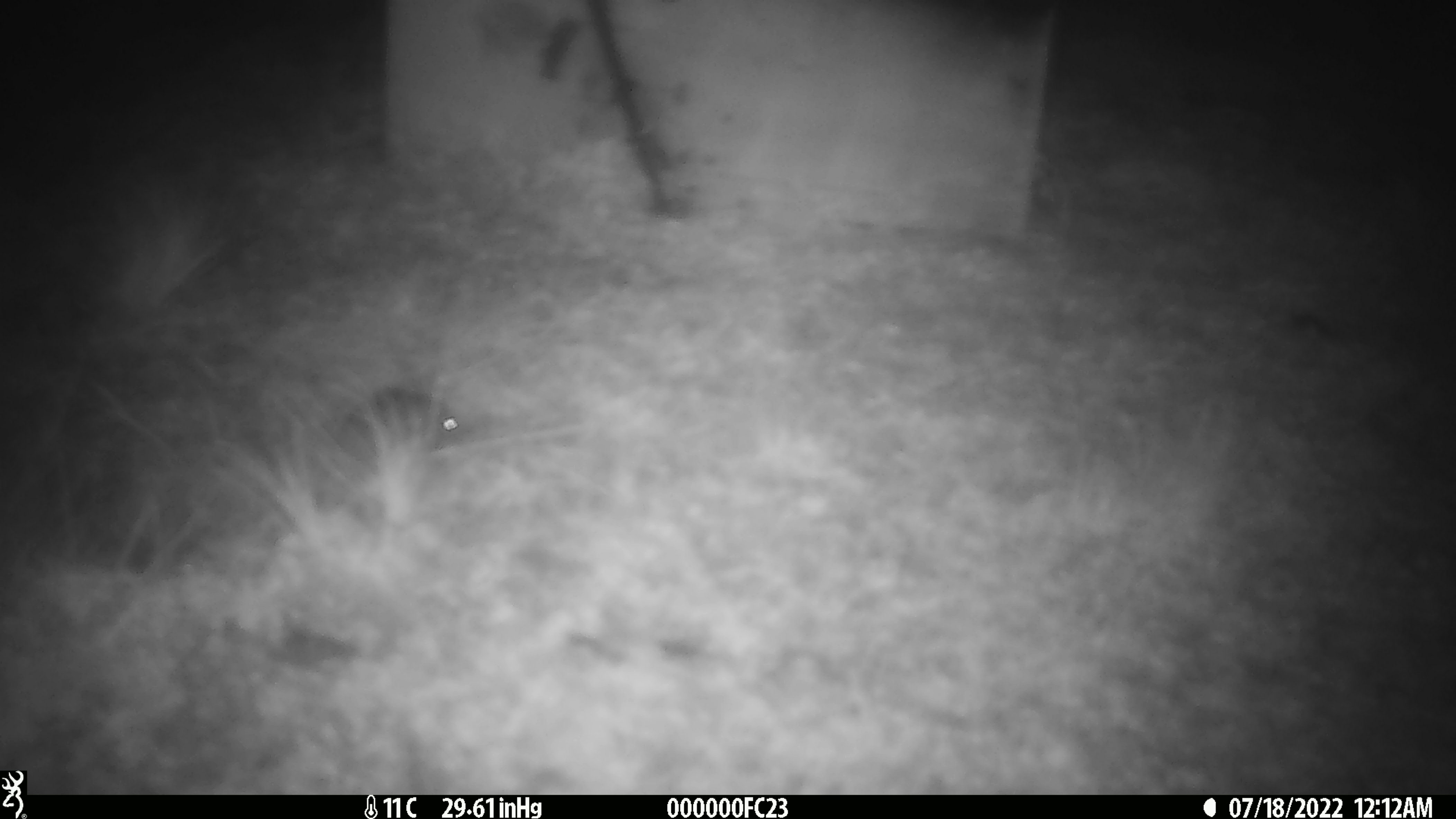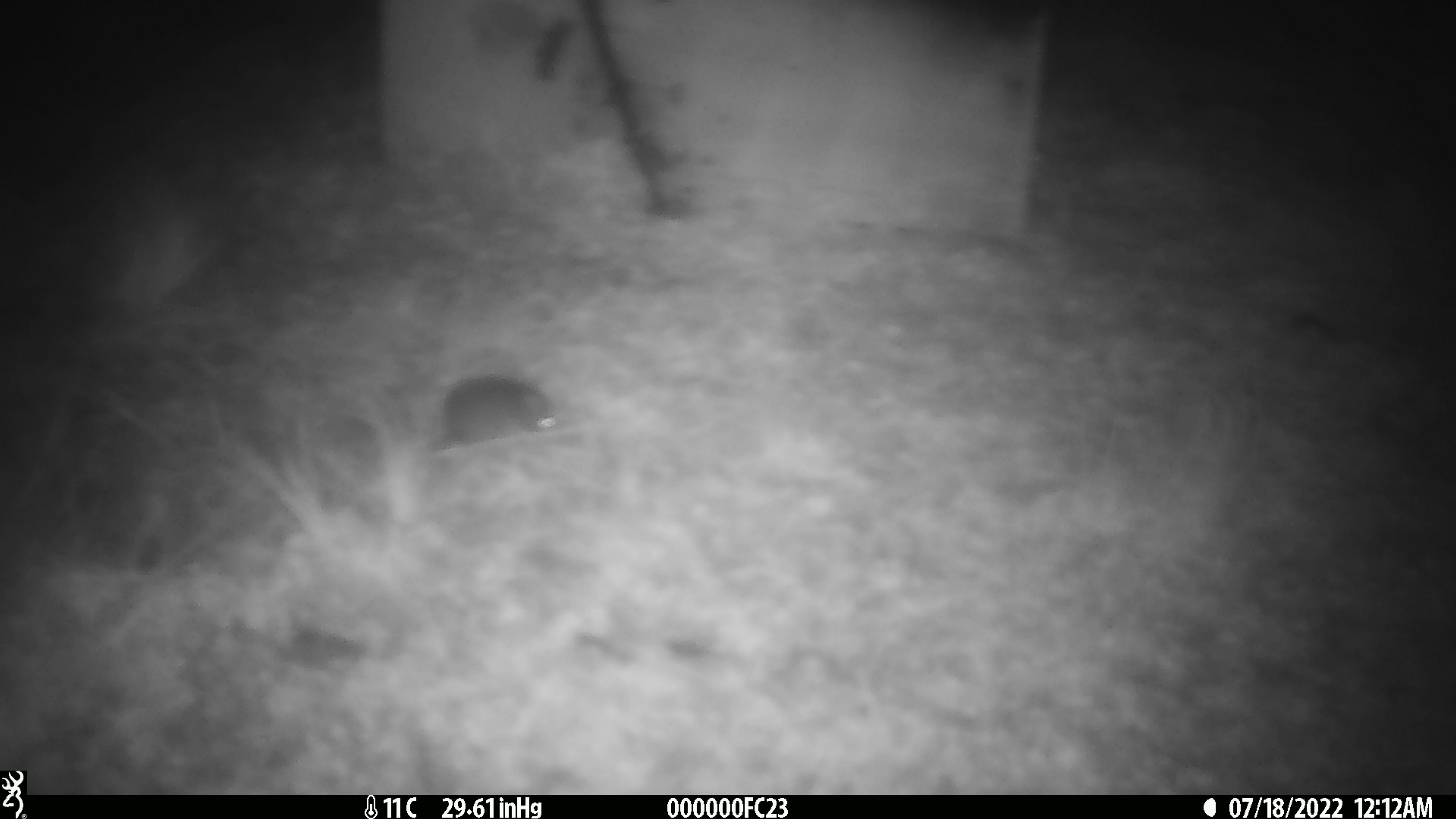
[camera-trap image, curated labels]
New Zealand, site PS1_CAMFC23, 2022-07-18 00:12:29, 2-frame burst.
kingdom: Animalia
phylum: Chordata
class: Mammalia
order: Rodentia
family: Muridae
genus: Mus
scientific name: Mus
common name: mouse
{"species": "mouse (Mus)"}